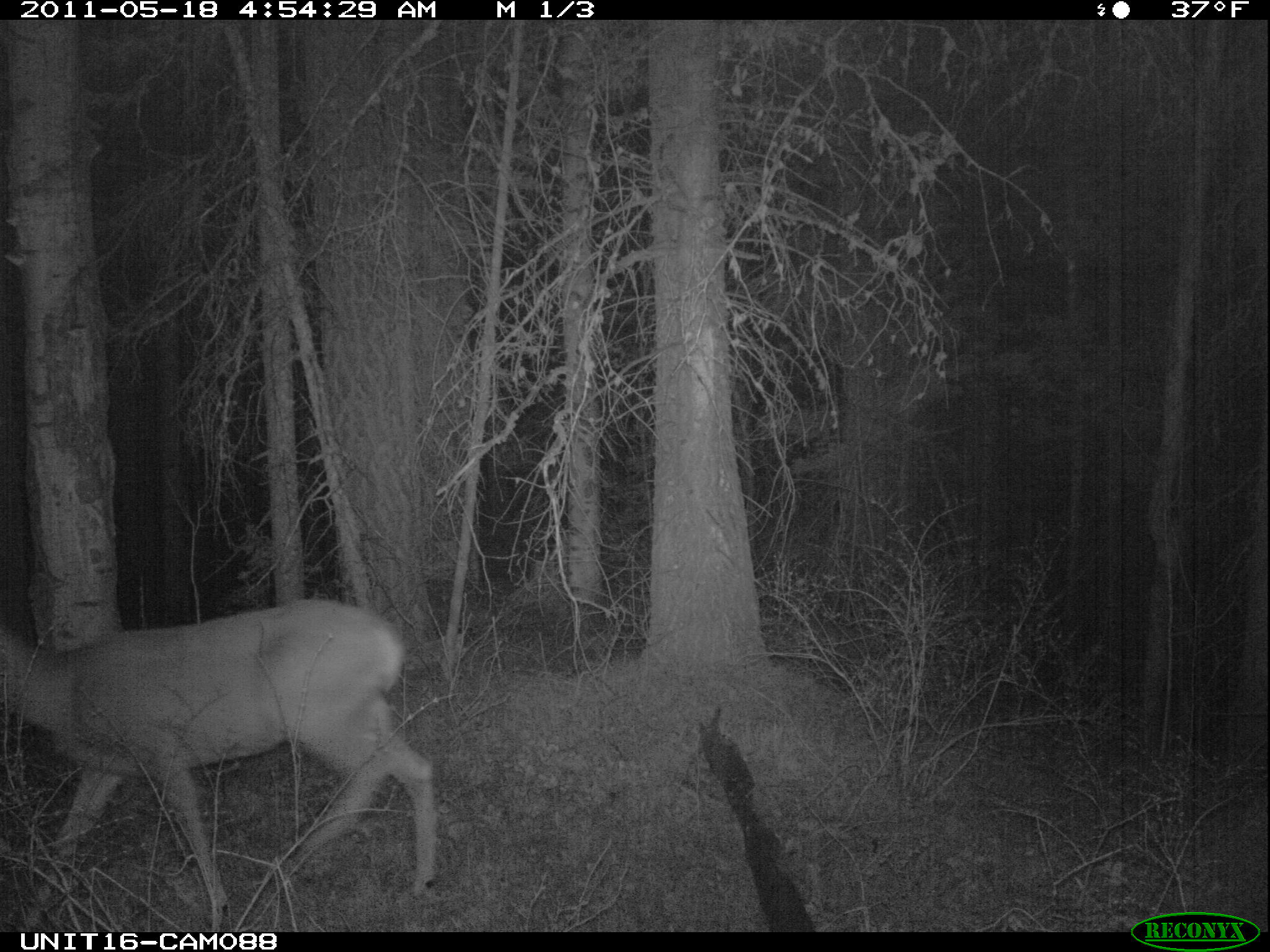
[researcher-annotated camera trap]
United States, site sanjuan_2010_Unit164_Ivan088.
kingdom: Animalia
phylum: Chordata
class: Mammalia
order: Artiodactyla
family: Cervidae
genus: Odocoileus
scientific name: Odocoileus hemionus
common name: mule deer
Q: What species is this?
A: Odocoileus hemionus (mule deer).